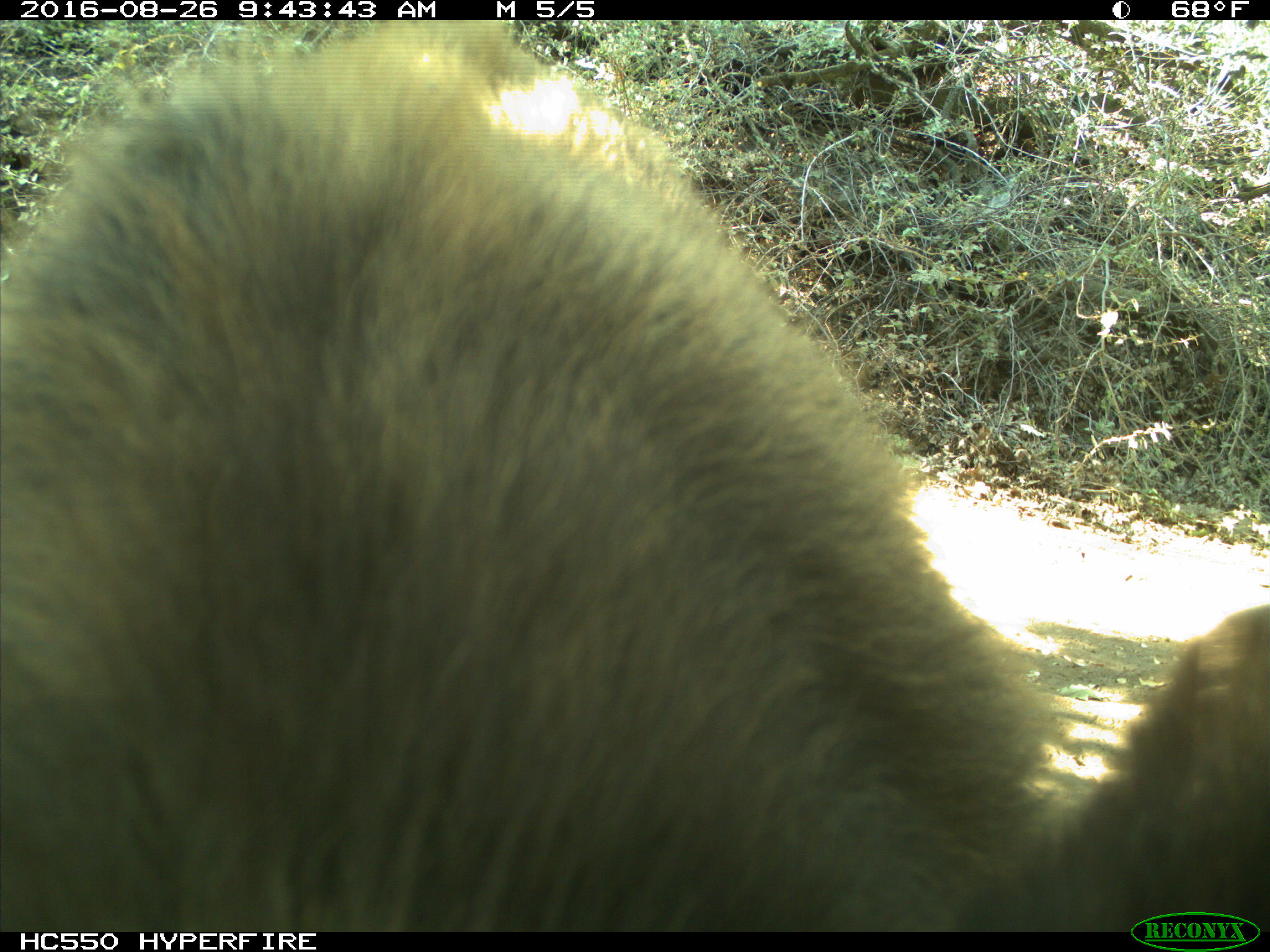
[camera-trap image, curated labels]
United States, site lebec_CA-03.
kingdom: Animalia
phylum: Chordata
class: Mammalia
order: Carnivora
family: Ursidae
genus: Ursus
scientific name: Ursus americanus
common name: american black bear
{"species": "Ursus americanus (american black bear)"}